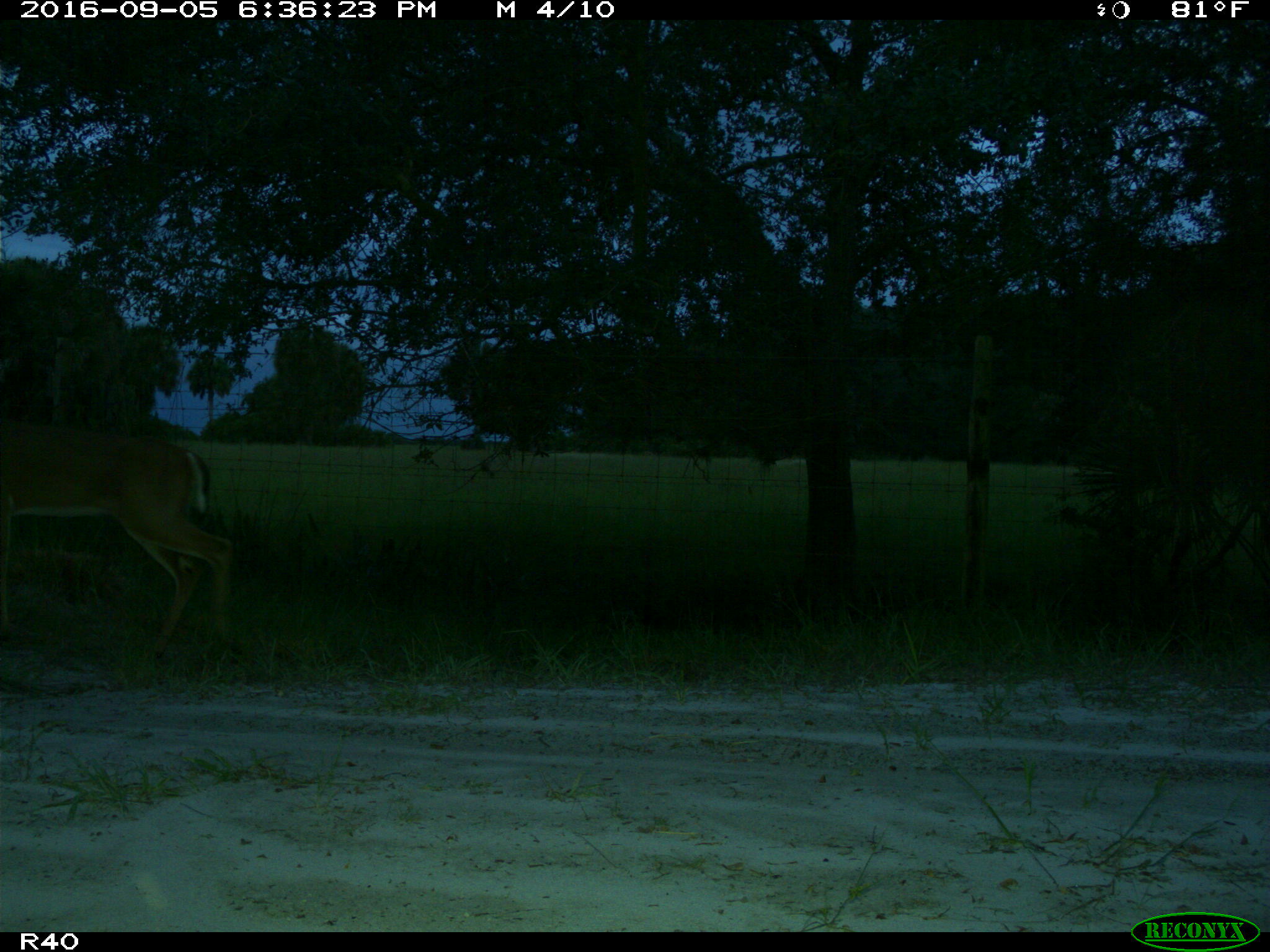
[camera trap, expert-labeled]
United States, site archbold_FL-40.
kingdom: Animalia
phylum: Chordata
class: Mammalia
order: Artiodactyla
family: Cervidae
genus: Odocoileus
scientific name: Odocoileus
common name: deer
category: unidentified deer